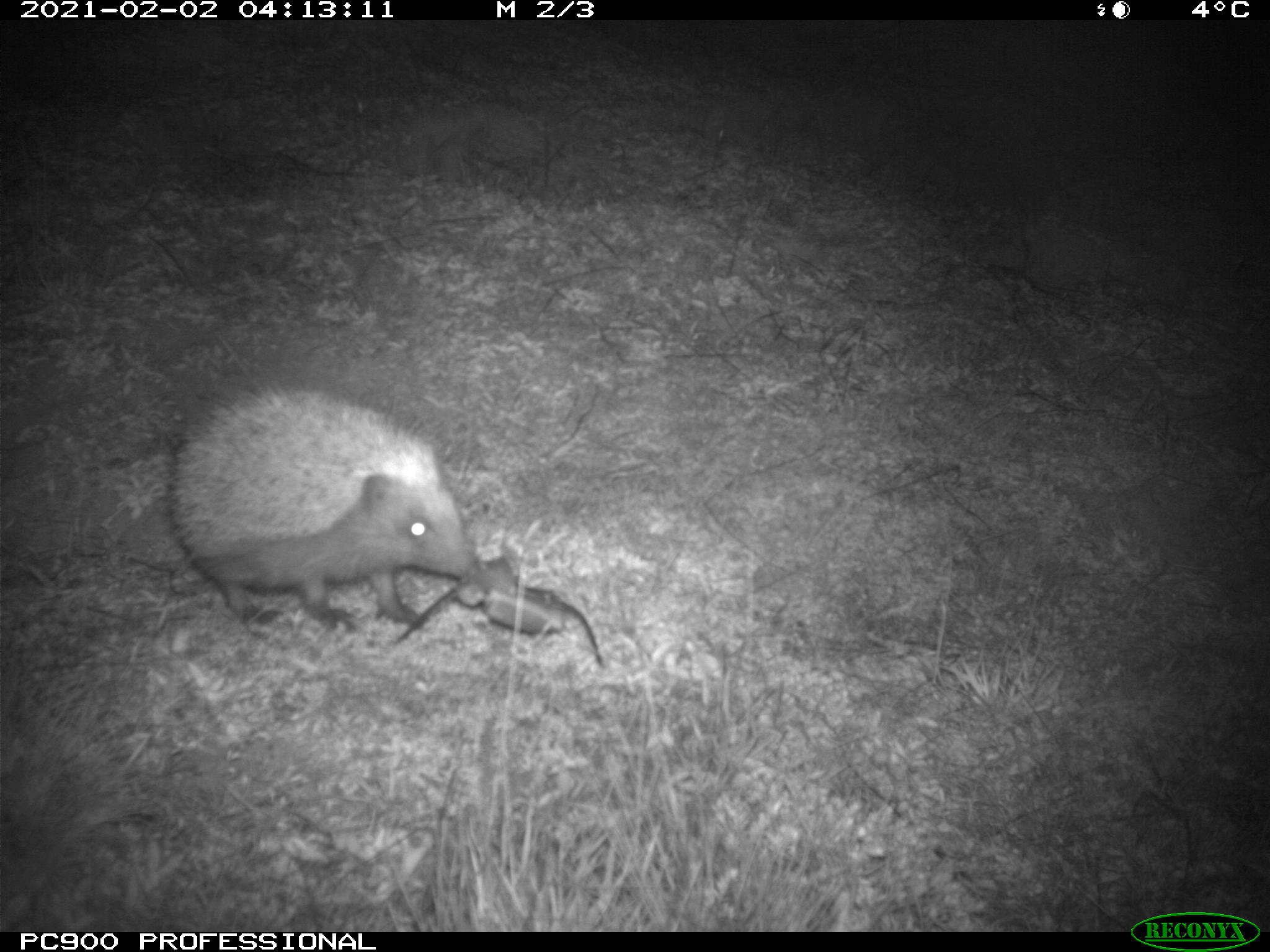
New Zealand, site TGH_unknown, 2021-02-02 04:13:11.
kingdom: Animalia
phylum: Chordata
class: Mammalia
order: Eulipotyphla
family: Erinaceidae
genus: Erinaceus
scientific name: Erinaceus europaeus europaeus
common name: european hedgehog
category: hedgehog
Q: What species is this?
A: Hedgehog (european hedgehog) (Erinaceus europaeus europaeus).